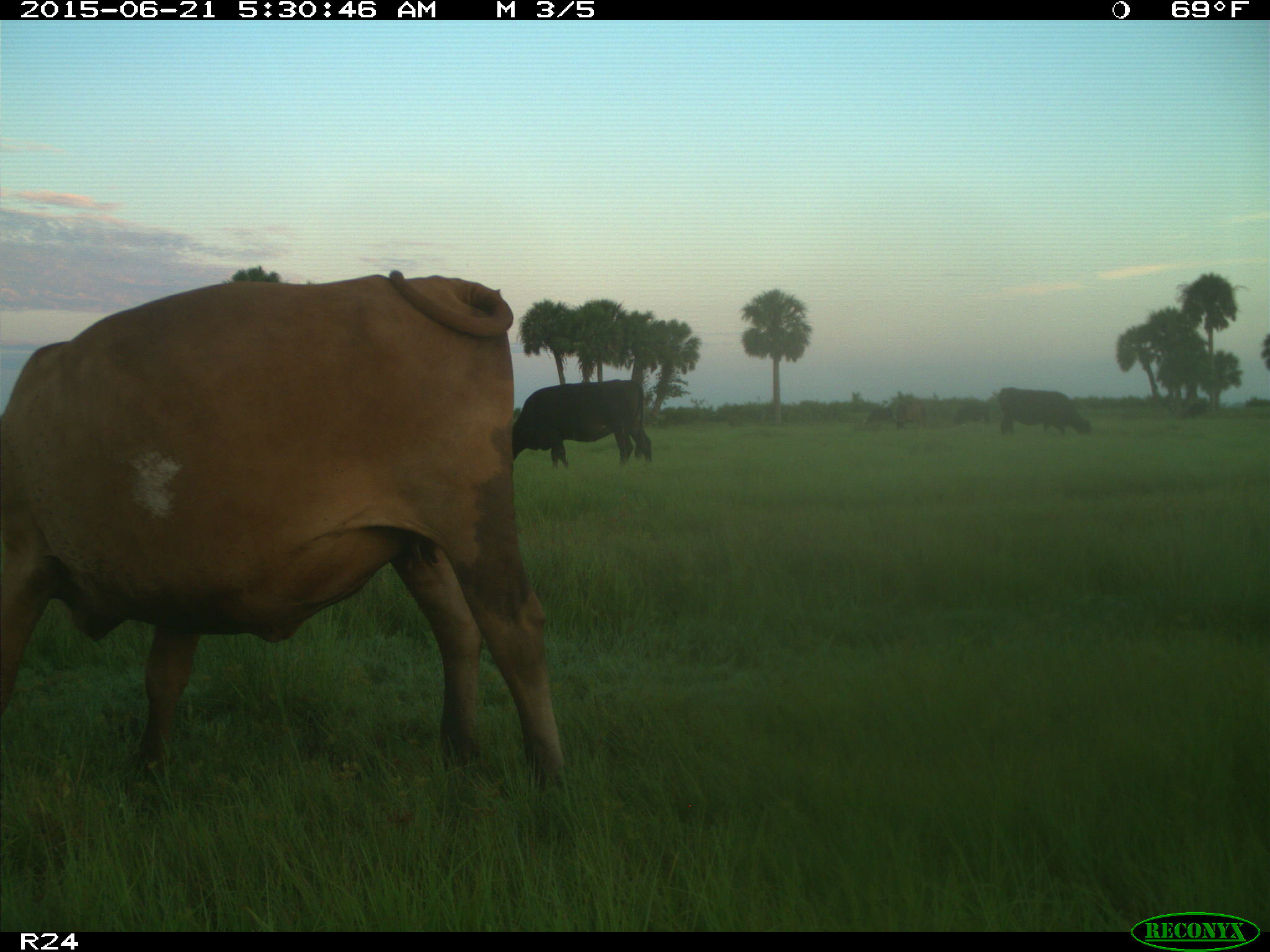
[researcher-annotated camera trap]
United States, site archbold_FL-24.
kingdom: Animalia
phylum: Chordata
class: Mammalia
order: Artiodactyla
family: Bovidae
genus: Bos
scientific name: Bos taurus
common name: domestic cow